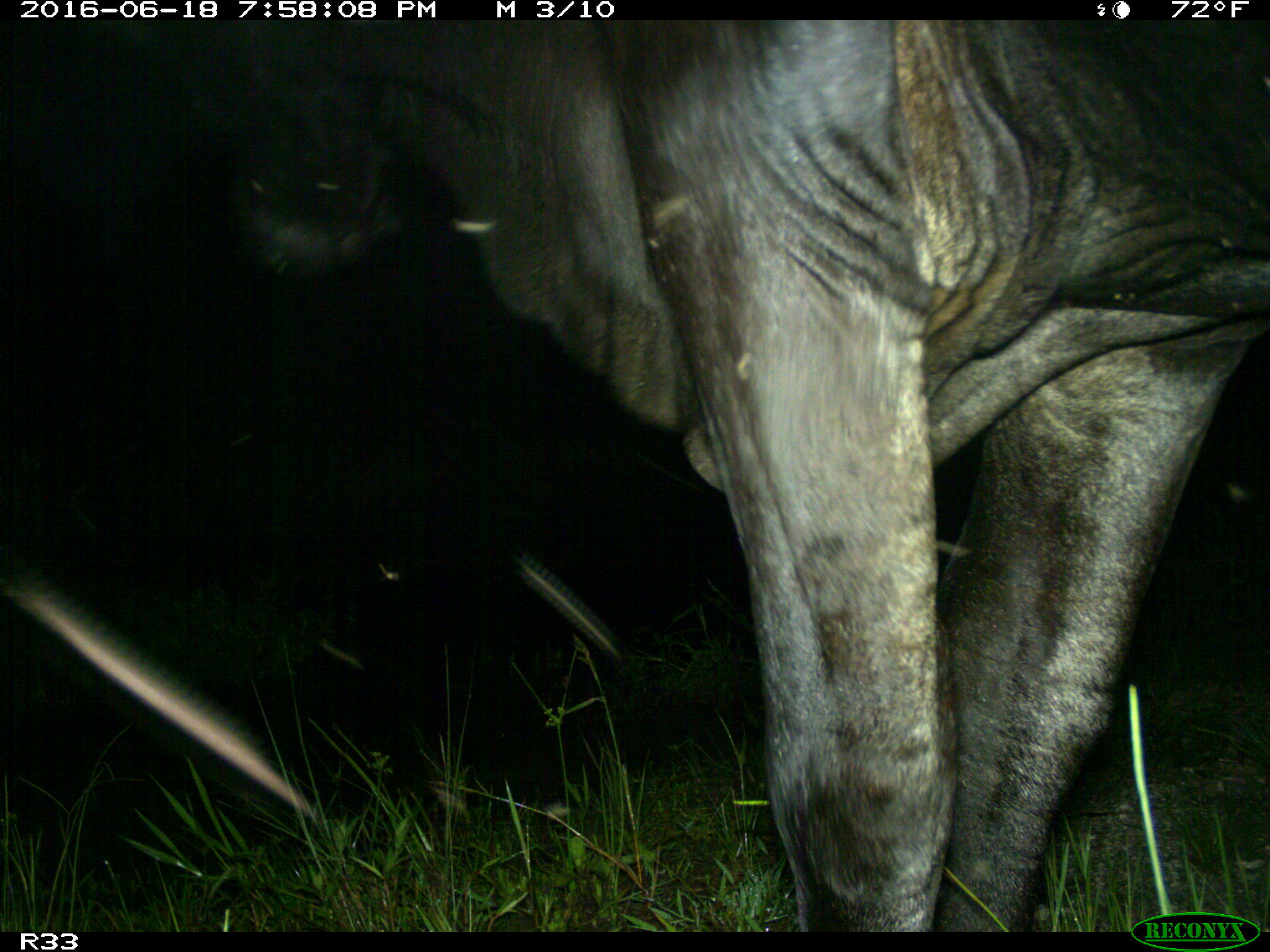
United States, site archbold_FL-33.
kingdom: Animalia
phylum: Chordata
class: Mammalia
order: Artiodactyla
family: Bovidae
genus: Bos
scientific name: Bos taurus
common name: domestic cow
Bos taurus (domestic cow).